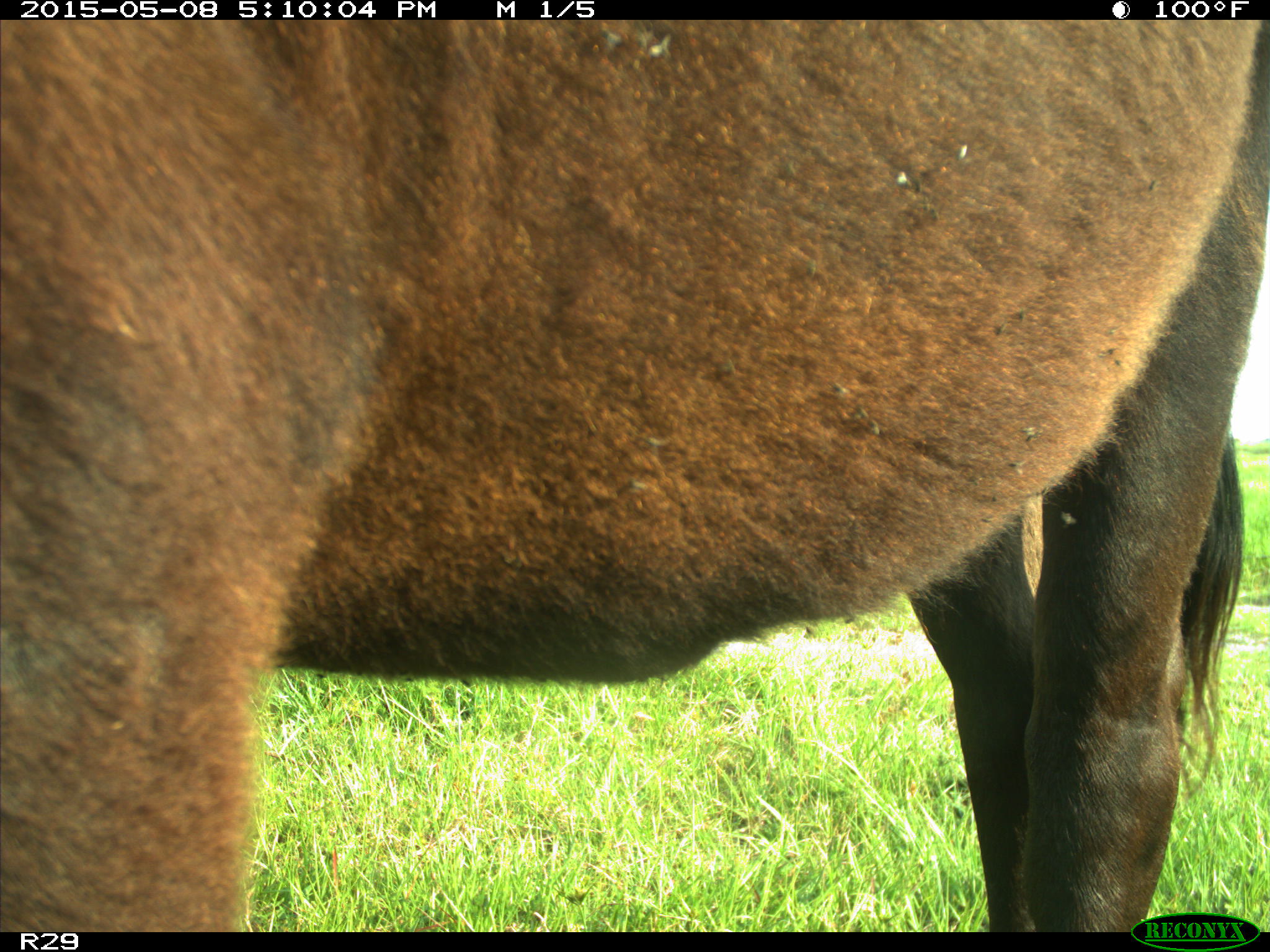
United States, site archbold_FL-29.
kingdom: Animalia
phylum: Chordata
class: Mammalia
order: Artiodactyla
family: Bovidae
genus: Bos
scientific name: Bos taurus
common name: domestic cow